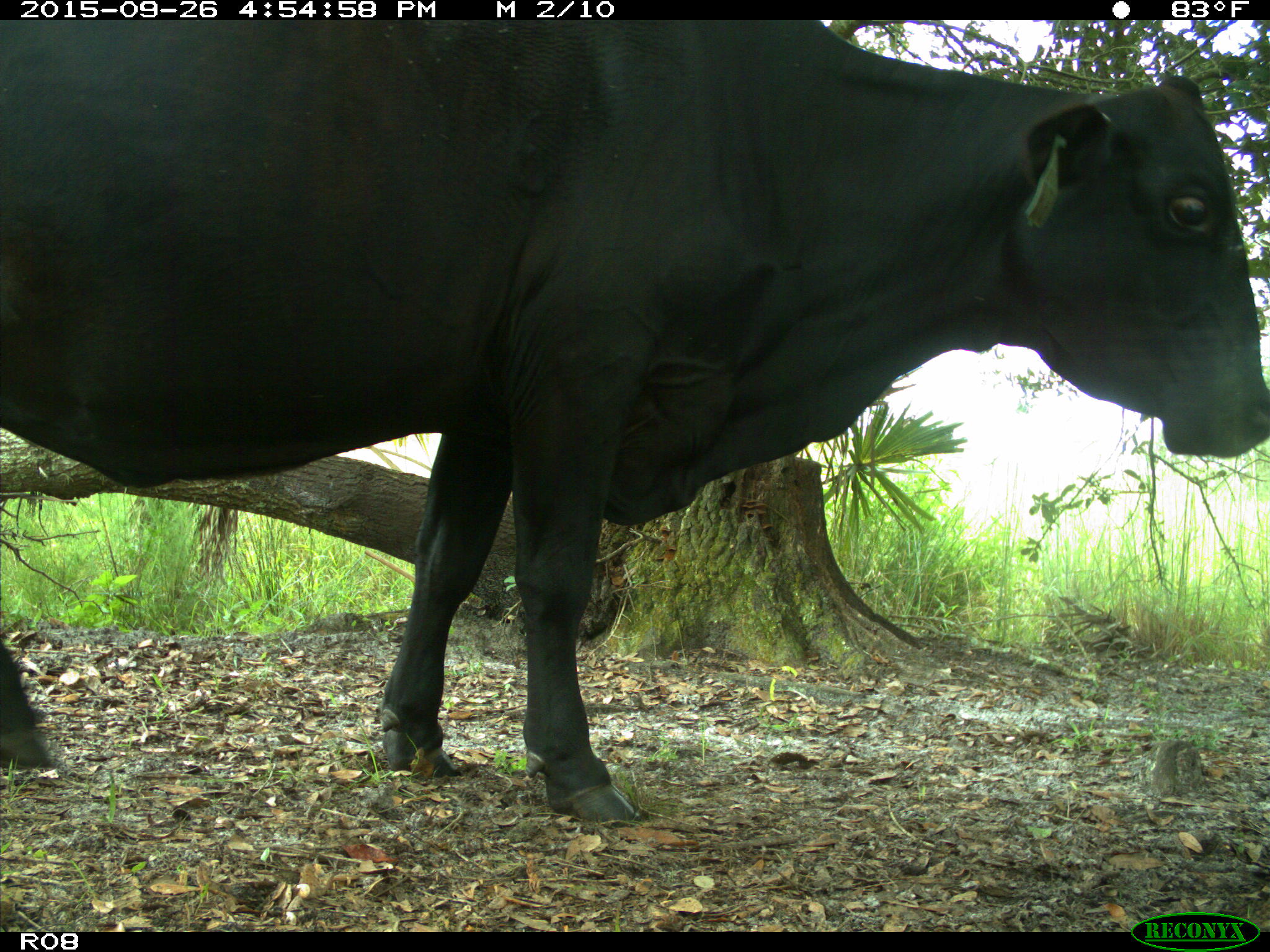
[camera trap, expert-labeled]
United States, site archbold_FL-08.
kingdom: Animalia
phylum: Chordata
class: Mammalia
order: Artiodactyla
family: Bovidae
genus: Bos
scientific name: Bos taurus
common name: domestic cow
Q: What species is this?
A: Bos taurus (domestic cow).